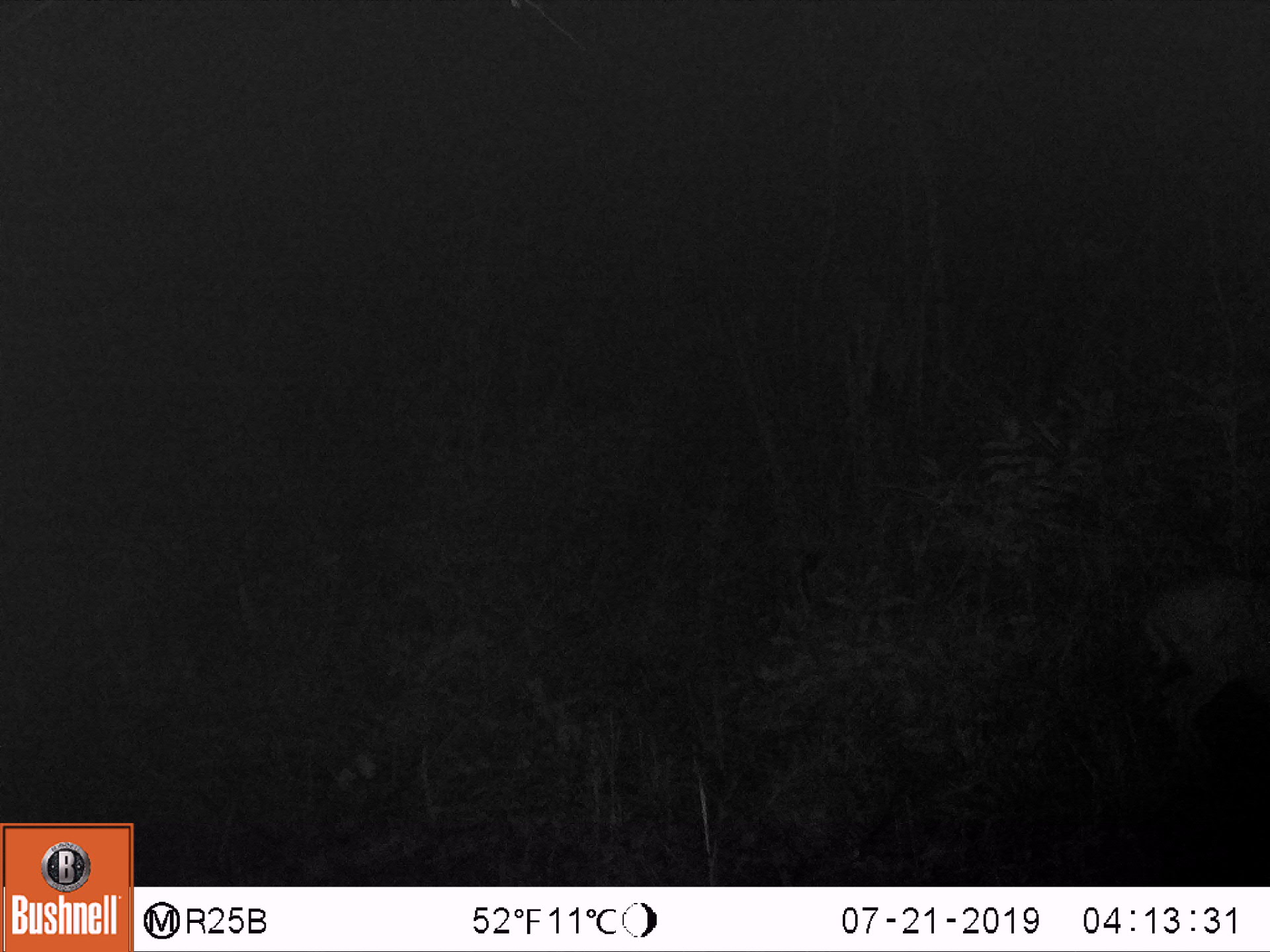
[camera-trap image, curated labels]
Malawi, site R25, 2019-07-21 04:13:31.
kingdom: Animalia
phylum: Chordata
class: Mammalia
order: Artiodactyla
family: Bovidae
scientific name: Antilopinae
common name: small antelope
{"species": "small antelope (Antilopinae)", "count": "1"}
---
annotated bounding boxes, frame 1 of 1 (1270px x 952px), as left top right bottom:
small antelope: 1108 556 1267 788